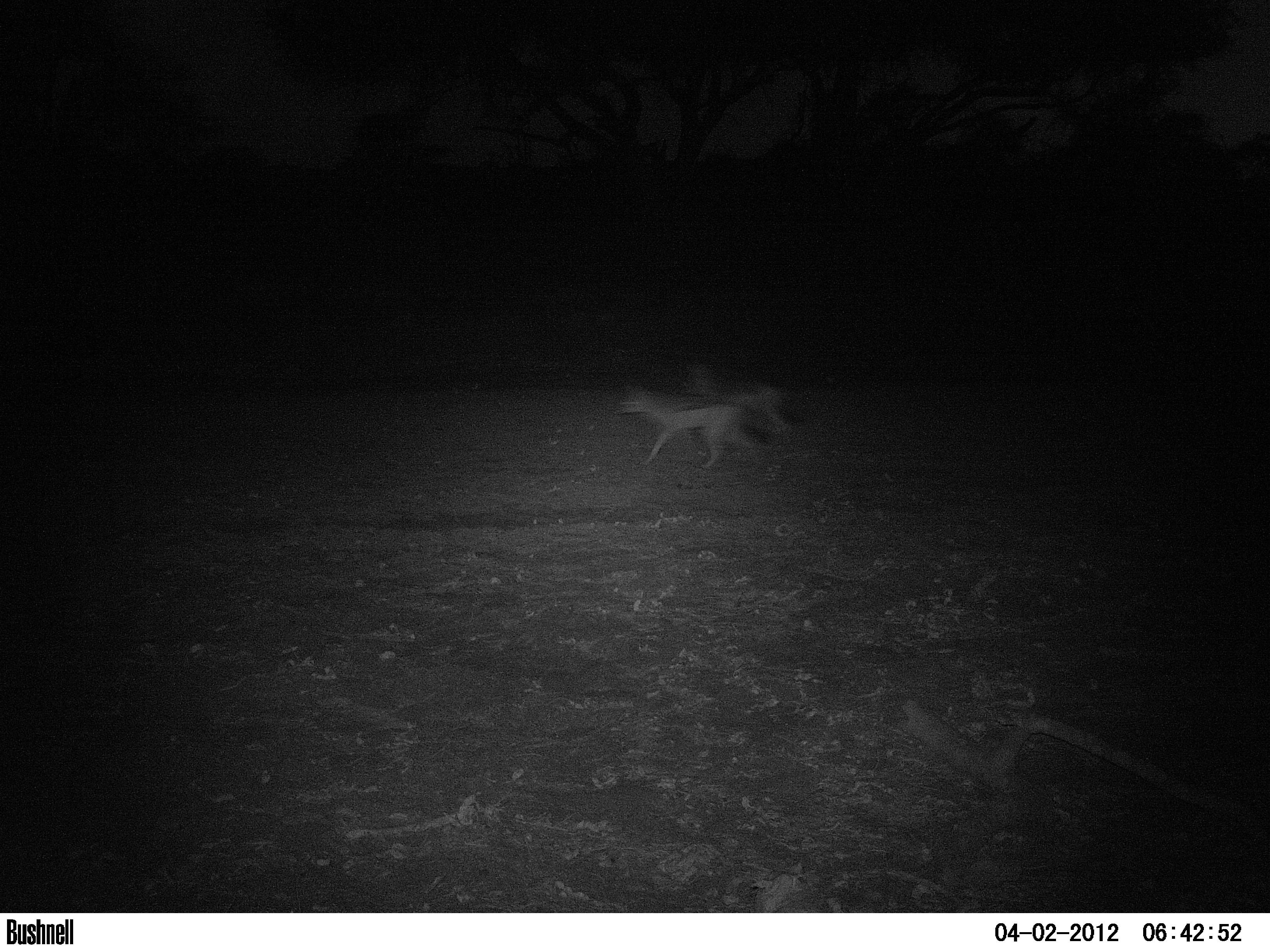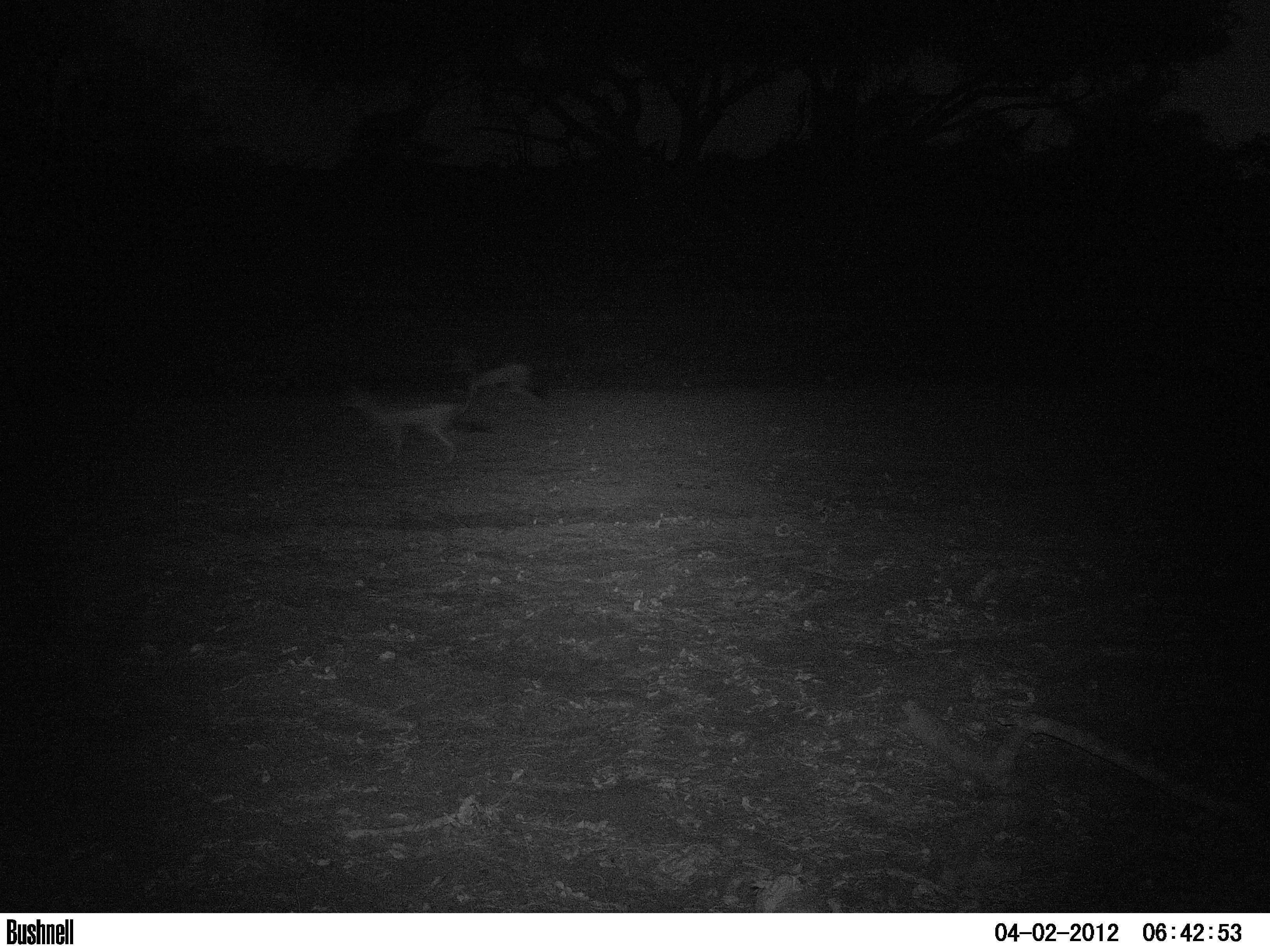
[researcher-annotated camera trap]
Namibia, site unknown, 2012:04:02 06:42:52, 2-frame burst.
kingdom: Animalia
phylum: Chordata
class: Mammalia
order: Carnivora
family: Canidae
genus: Lupulella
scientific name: Lupulella mesomelas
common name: black-backed jackal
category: canis mesomelas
Canis mesomelas (black-backed jackal) (Lupulella mesomelas).